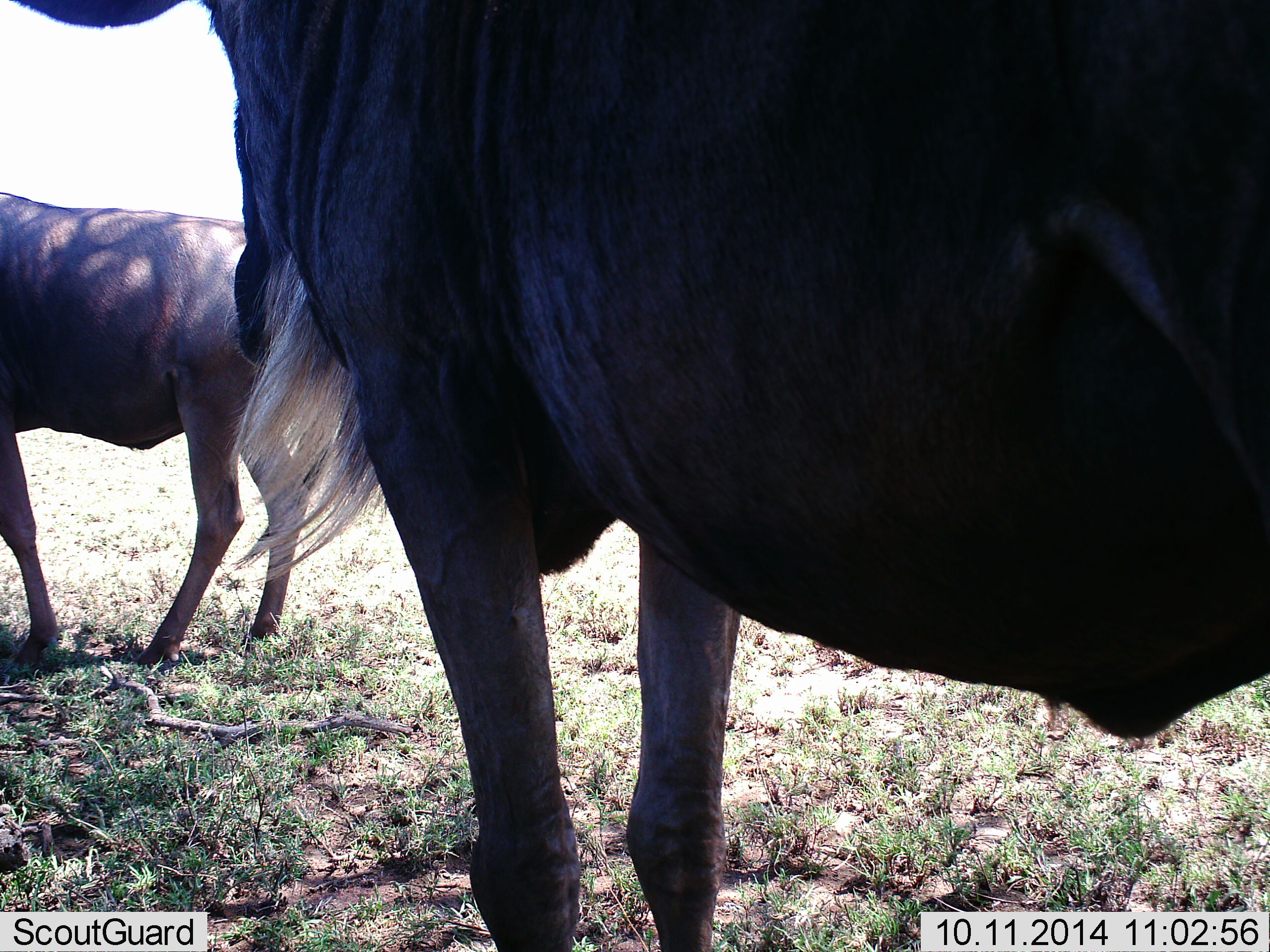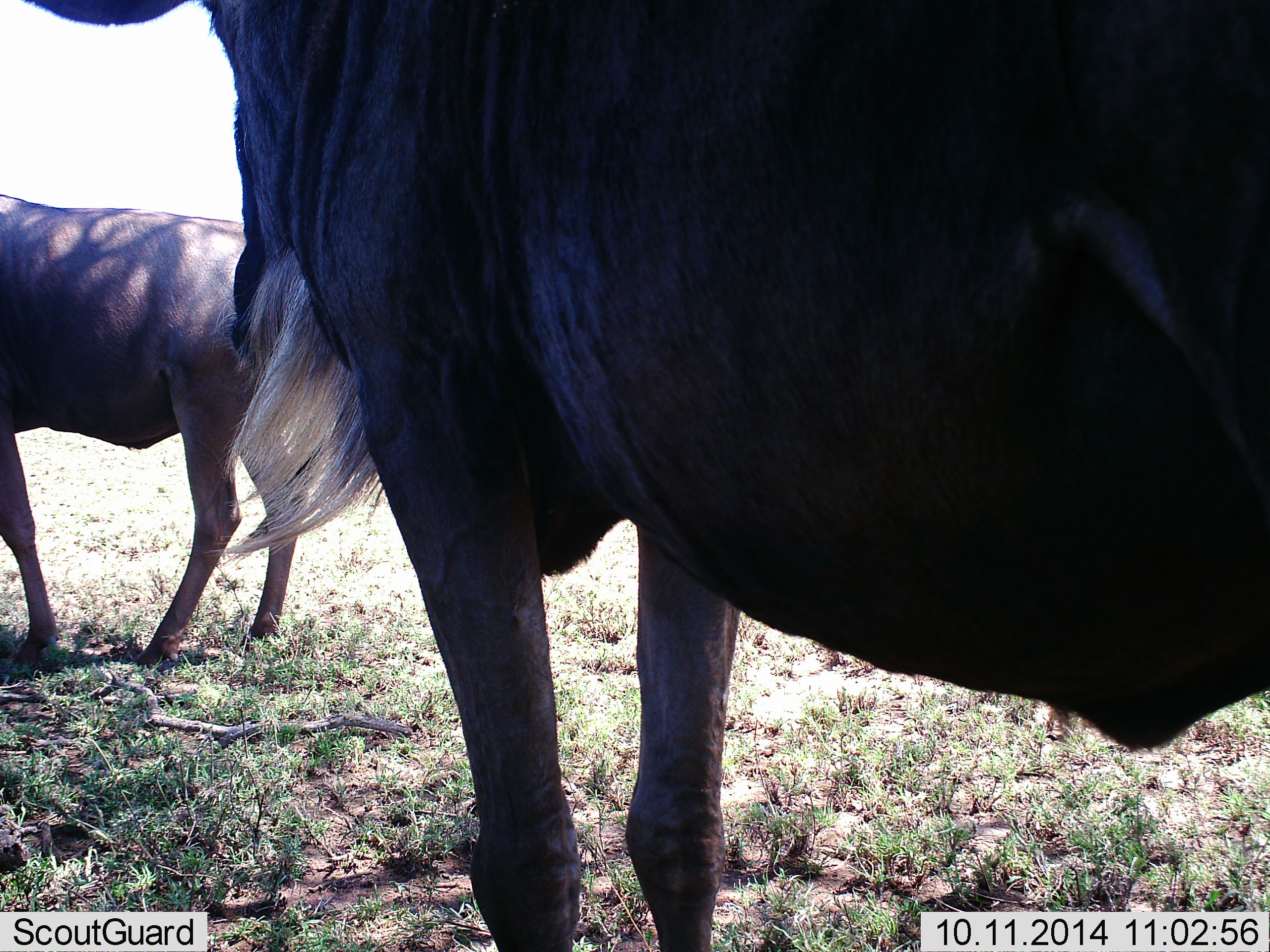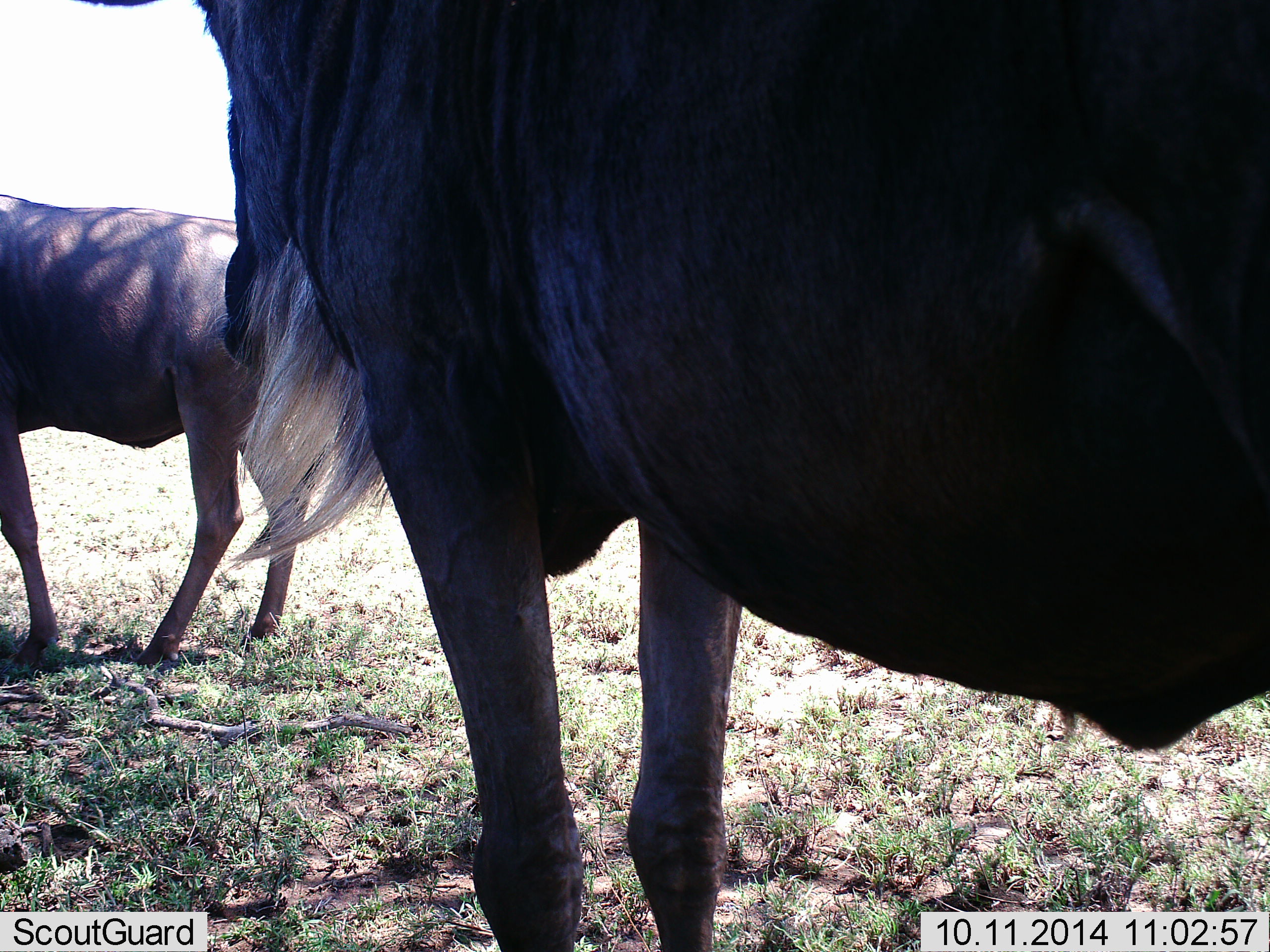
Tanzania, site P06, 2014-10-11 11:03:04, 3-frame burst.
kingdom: Animalia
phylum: Chordata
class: Mammalia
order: Artiodactyla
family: Bovidae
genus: Connochaetes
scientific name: Connochaetes taurinus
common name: blue wildebeest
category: wildebeest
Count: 2.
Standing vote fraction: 100%.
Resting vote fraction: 0%.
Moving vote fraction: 0%.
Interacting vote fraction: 0%.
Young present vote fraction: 10%.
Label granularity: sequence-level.